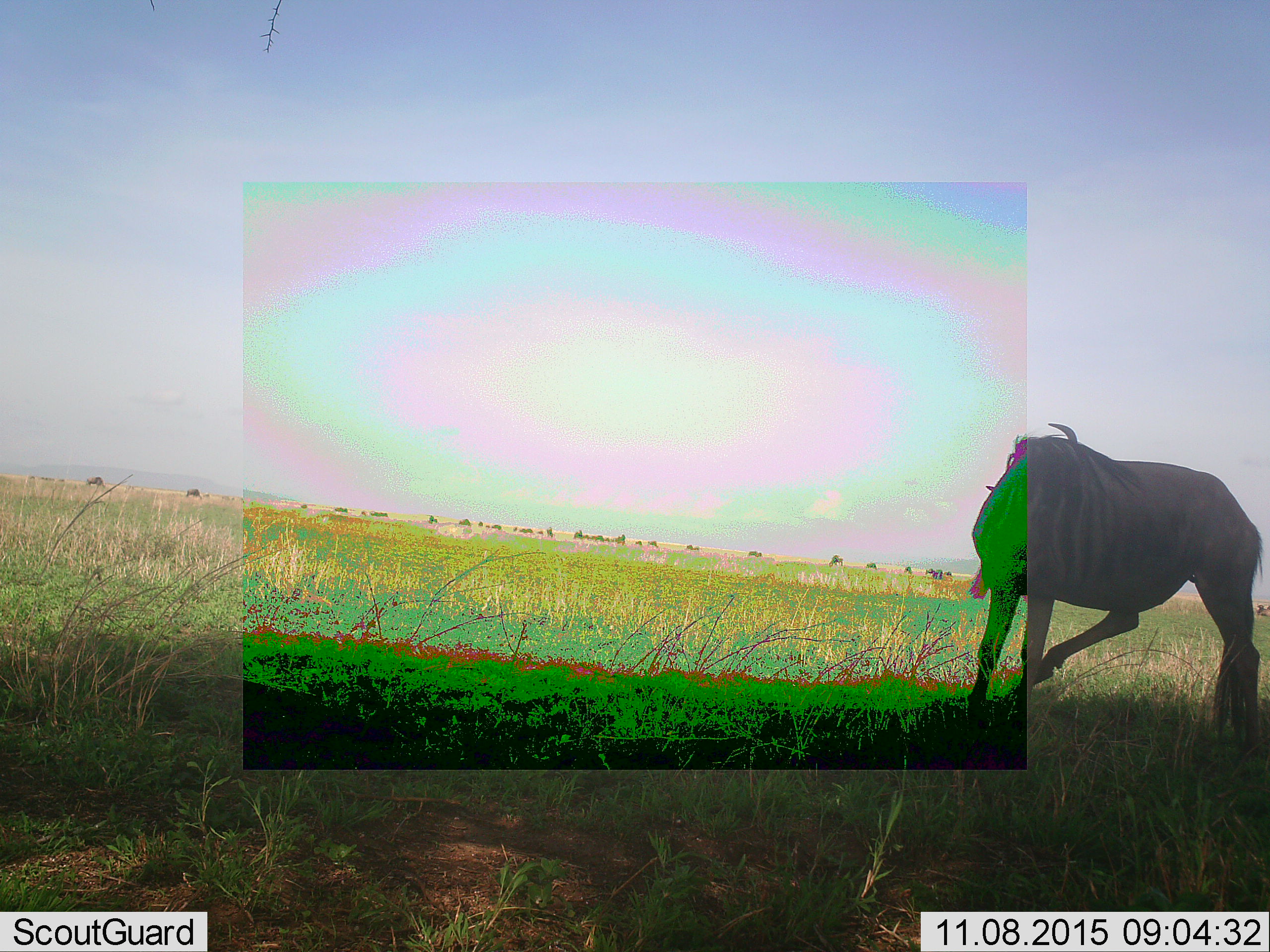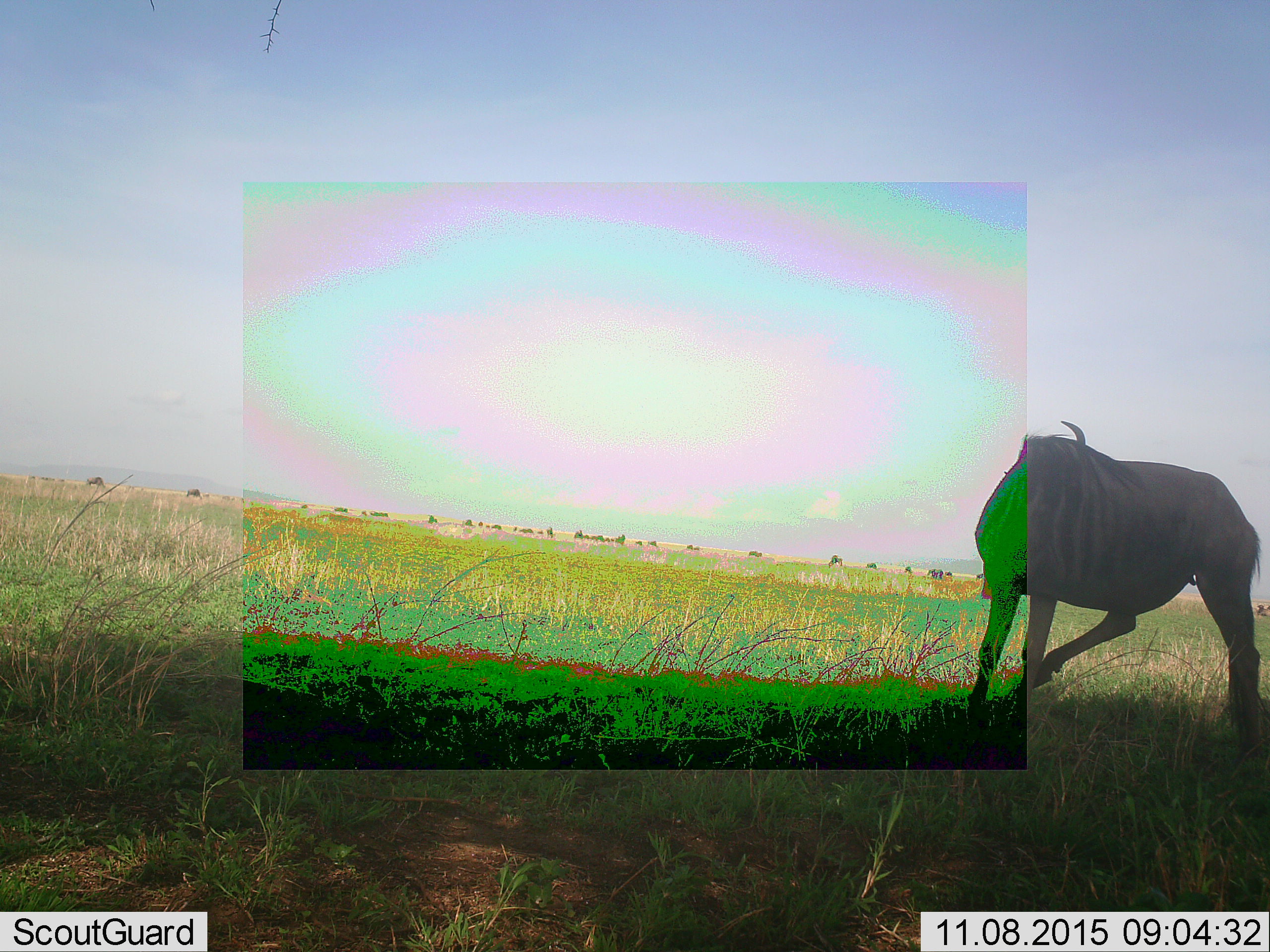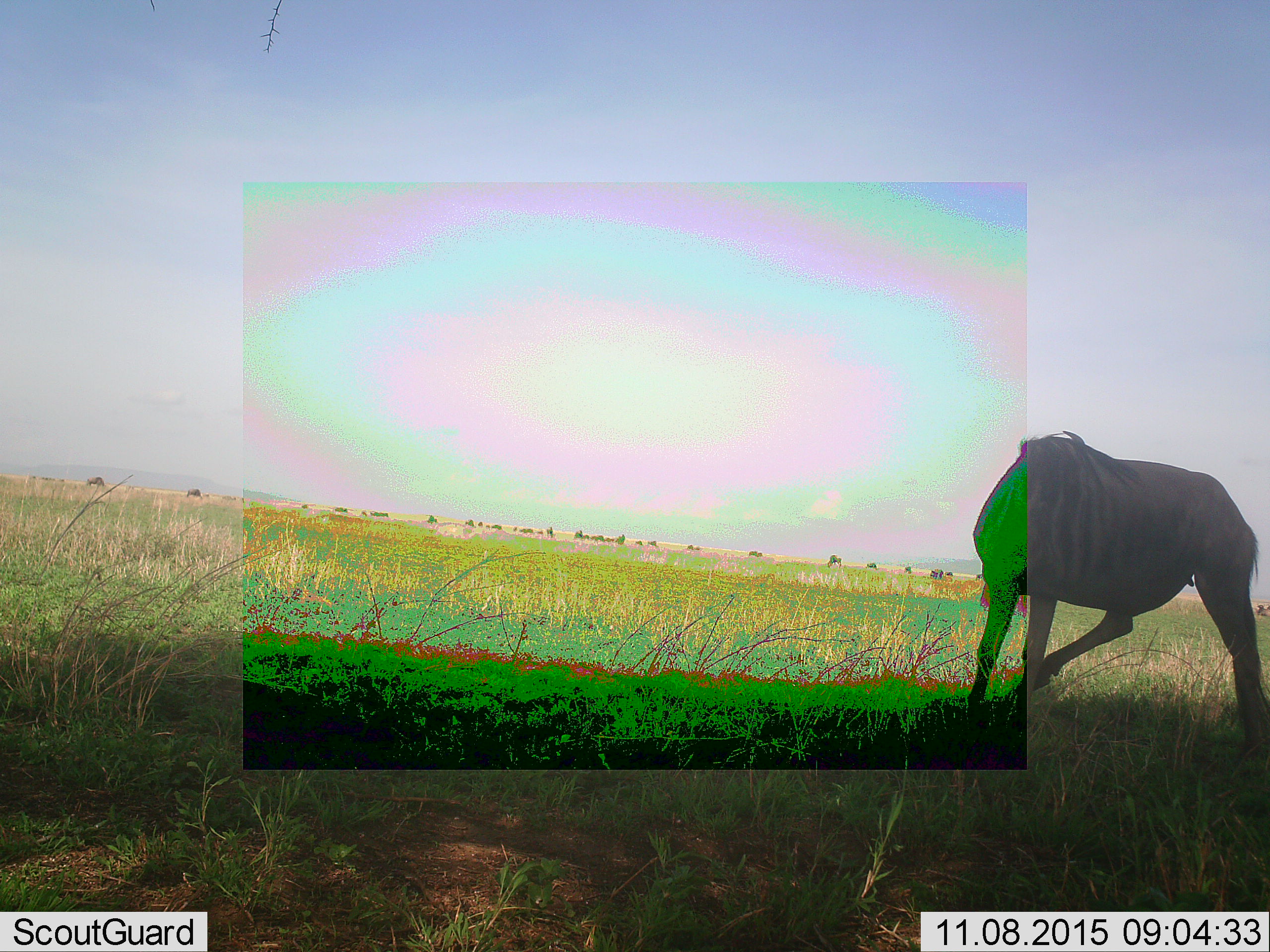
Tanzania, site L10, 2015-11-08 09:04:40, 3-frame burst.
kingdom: Animalia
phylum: Chordata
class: Mammalia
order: Artiodactyla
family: Bovidae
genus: Connochaetes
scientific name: Connochaetes taurinus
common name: blue wildebeest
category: wildebeest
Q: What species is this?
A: Wildebeest (blue wildebeest) (Connochaetes taurinus).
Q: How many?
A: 10.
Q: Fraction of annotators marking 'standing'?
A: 78%.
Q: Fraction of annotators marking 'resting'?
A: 0%.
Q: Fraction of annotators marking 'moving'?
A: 56%.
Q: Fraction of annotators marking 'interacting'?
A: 0%.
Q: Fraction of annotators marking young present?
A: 0%.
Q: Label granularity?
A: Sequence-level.